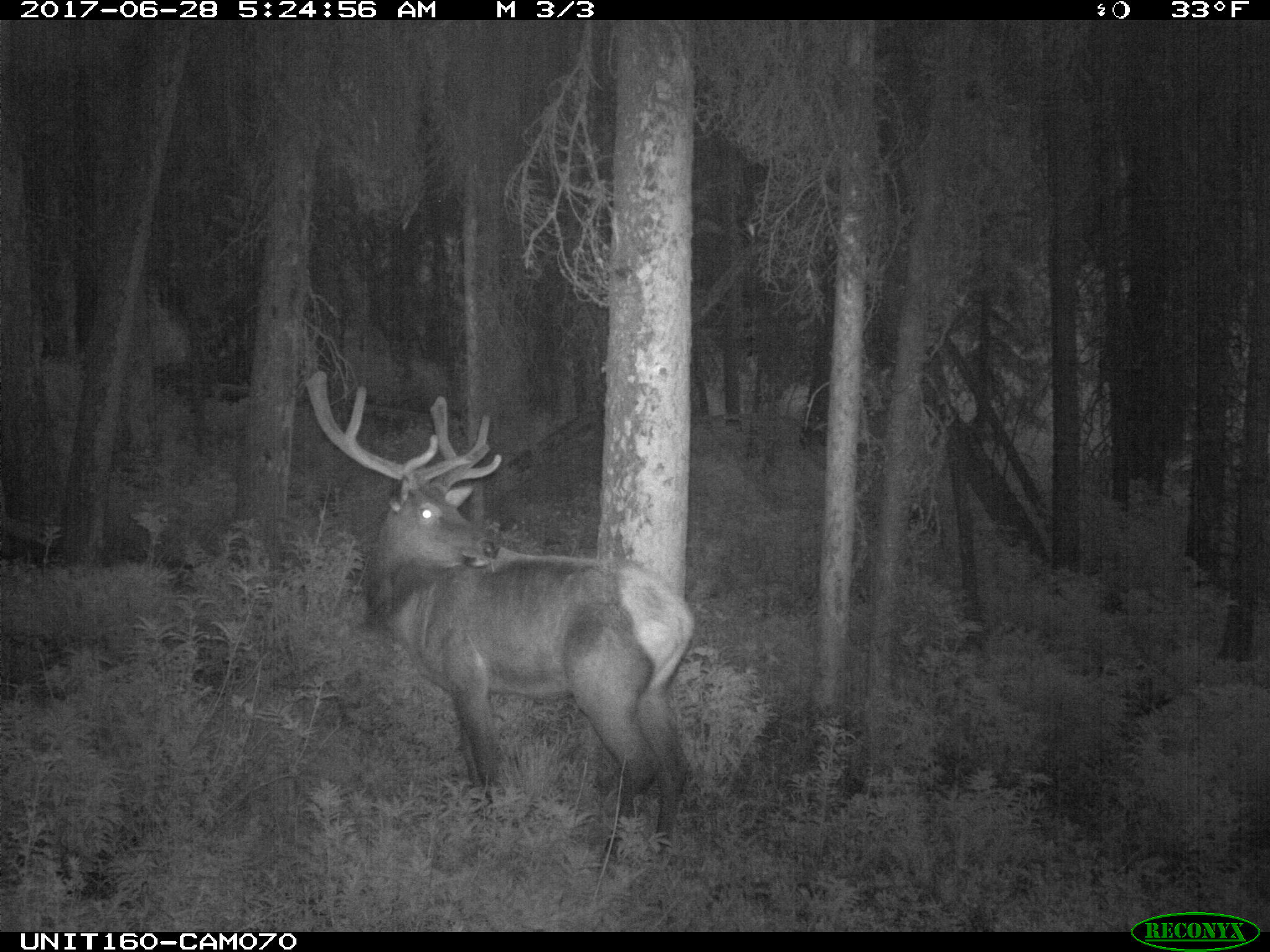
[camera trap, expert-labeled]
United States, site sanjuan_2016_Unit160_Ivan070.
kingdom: Animalia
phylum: Chordata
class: Mammalia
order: Artiodactyla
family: Cervidae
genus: Cervus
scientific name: Cervus elaphus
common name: red deer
Cervus elaphus (red deer).